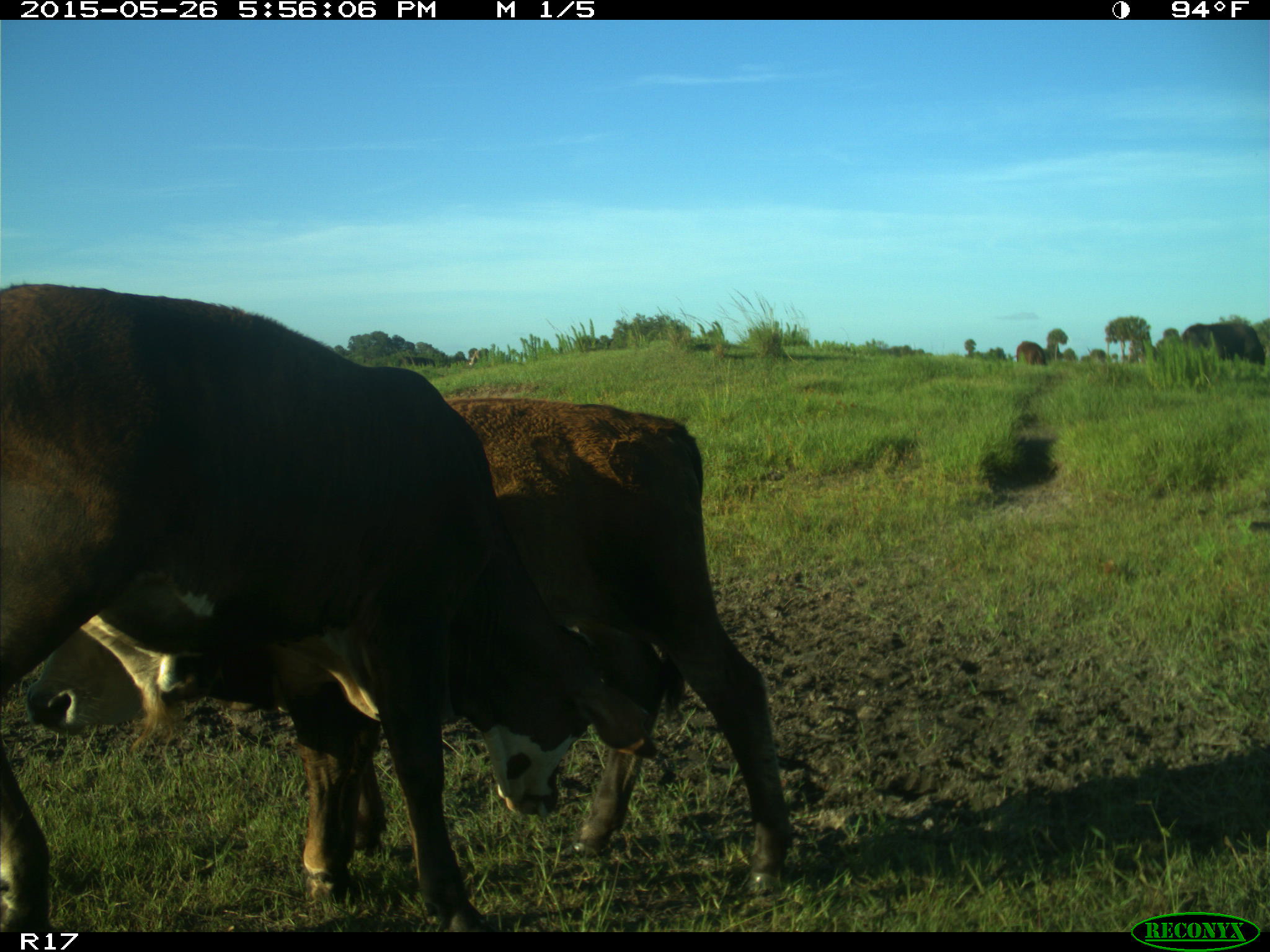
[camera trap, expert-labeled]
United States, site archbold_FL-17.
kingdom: Animalia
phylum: Chordata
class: Mammalia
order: Artiodactyla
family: Bovidae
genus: Bos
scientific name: Bos taurus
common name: domestic cow